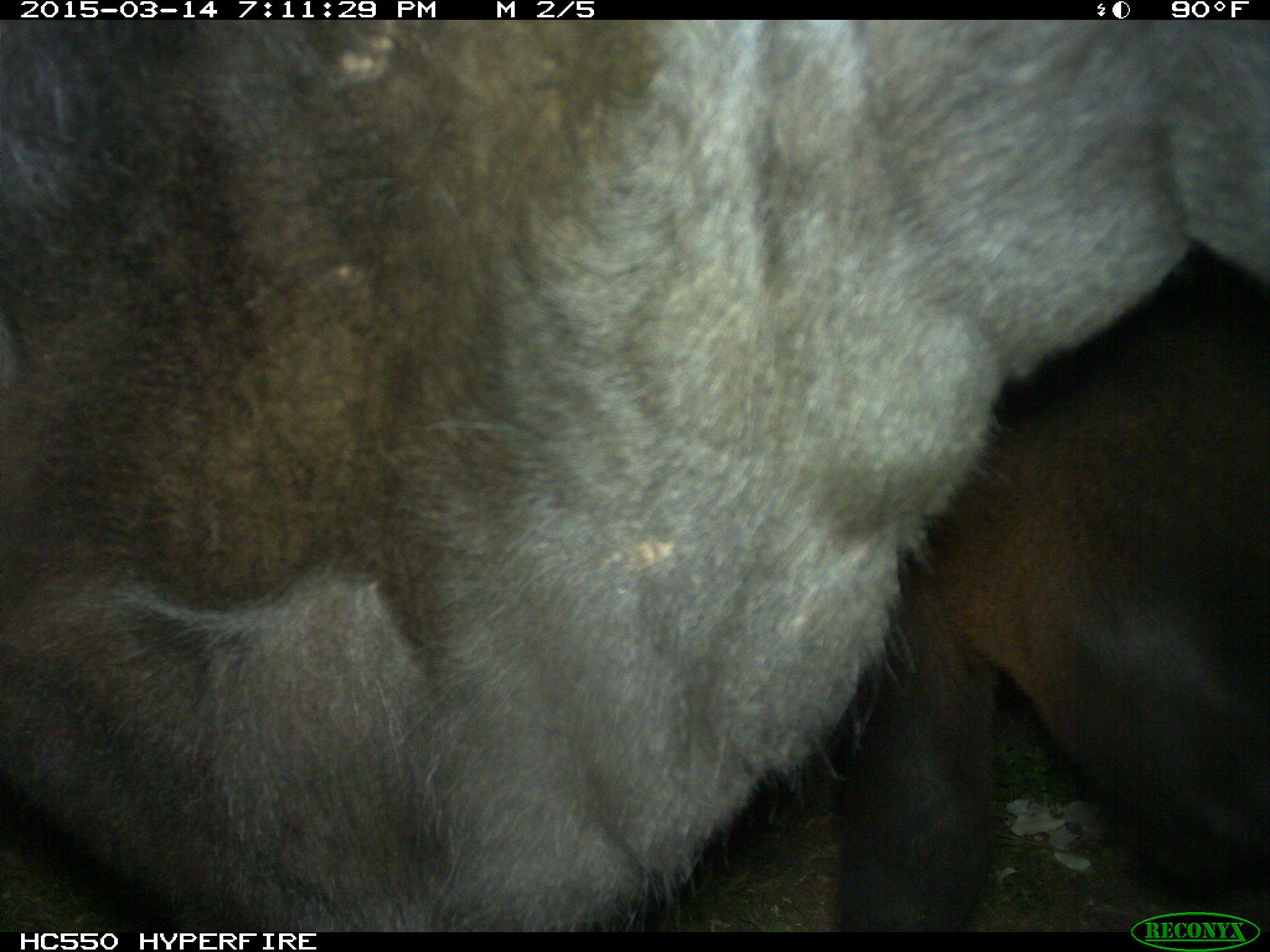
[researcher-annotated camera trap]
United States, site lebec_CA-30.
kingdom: Animalia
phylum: Chordata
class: Mammalia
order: Artiodactyla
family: Bovidae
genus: Bos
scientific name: Bos taurus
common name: domestic cow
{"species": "Bos taurus (domestic cow)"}